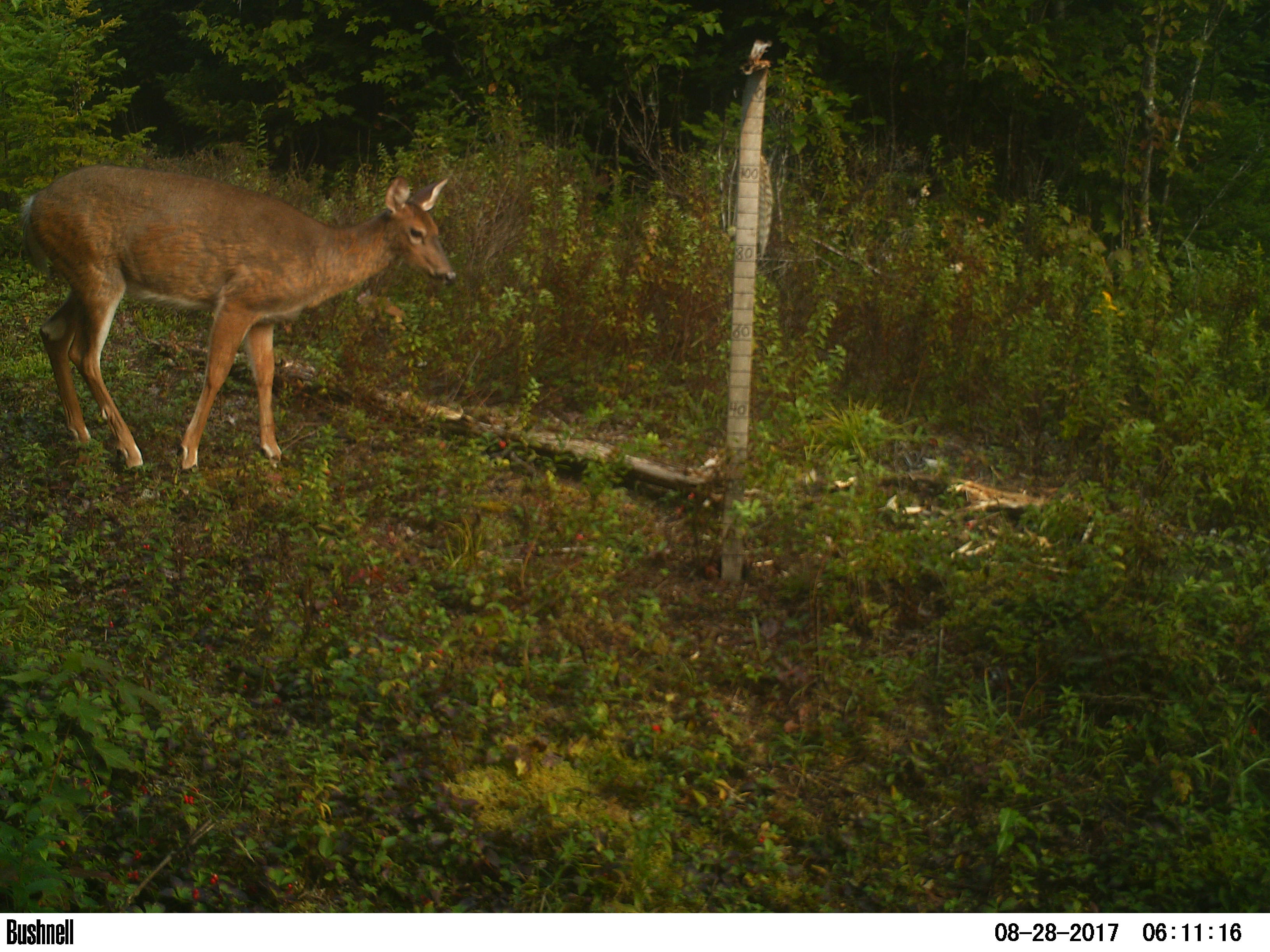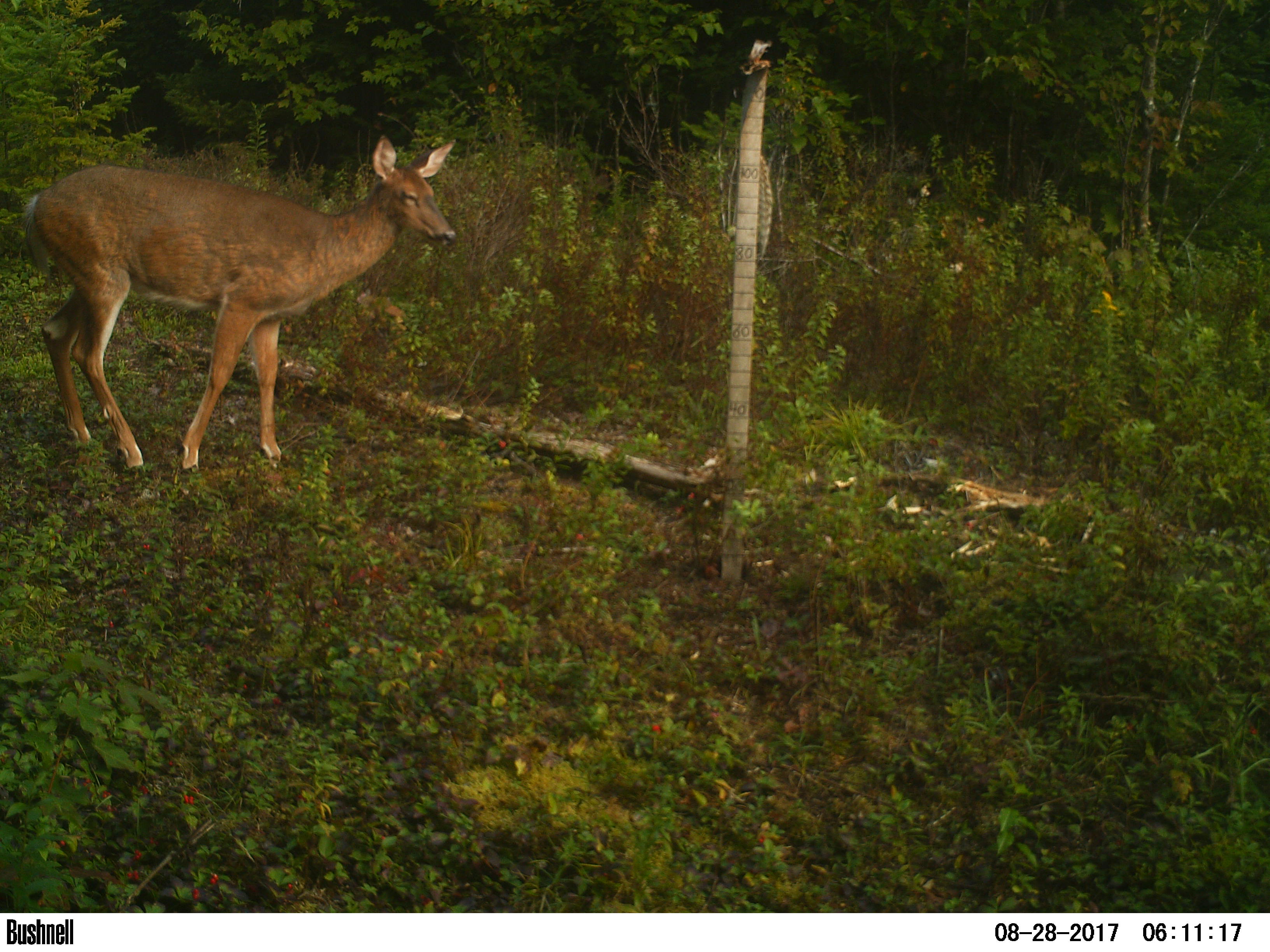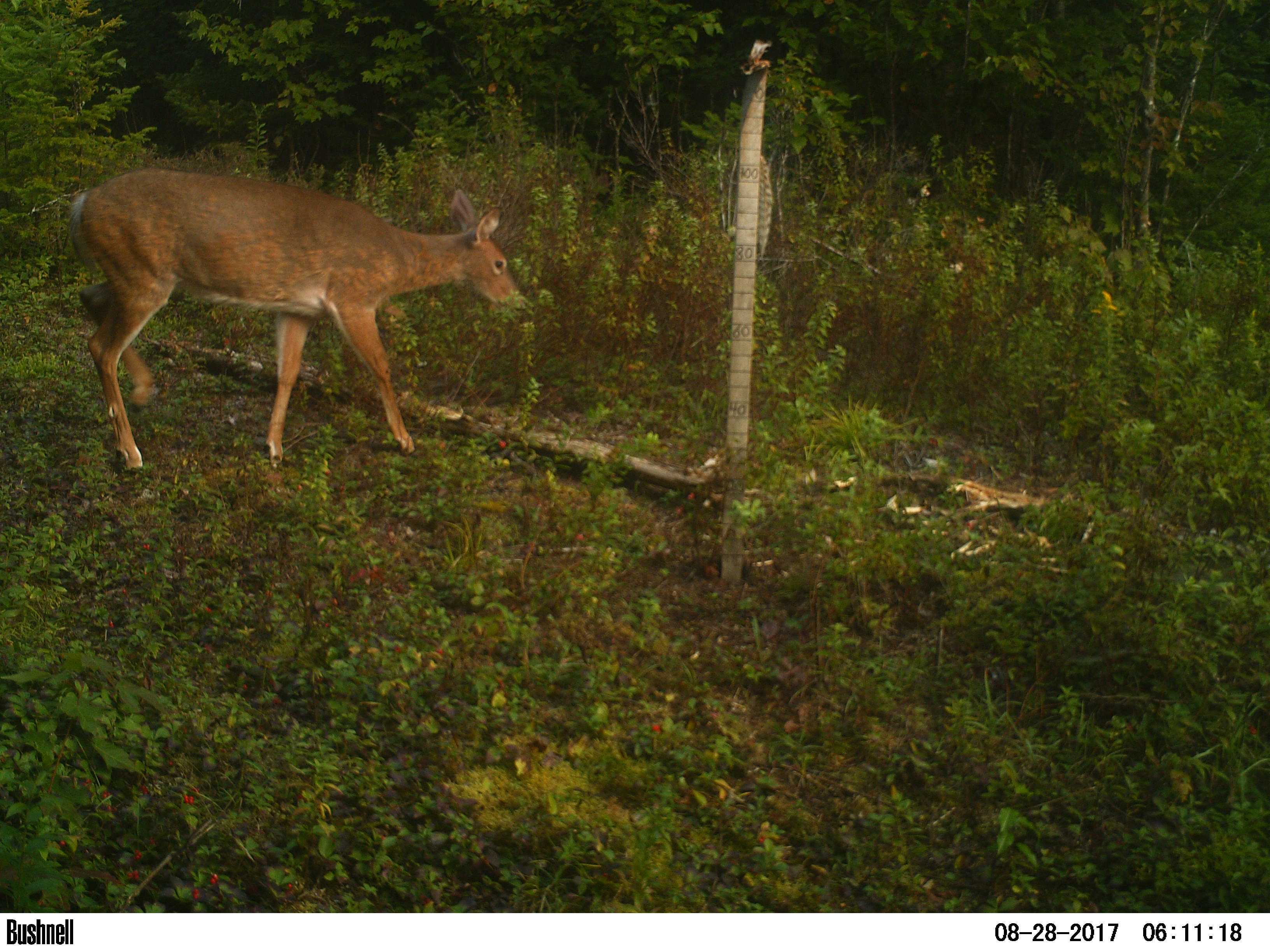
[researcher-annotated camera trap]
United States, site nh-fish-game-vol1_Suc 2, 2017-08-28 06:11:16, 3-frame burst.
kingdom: Animalia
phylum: Chordata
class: Mammalia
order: Artiodactyla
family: Cervidae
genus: Odocoileus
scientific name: Odocoileus virginianus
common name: white-tailed deer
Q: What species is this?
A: White-tailed deer (Odocoileus virginianus).